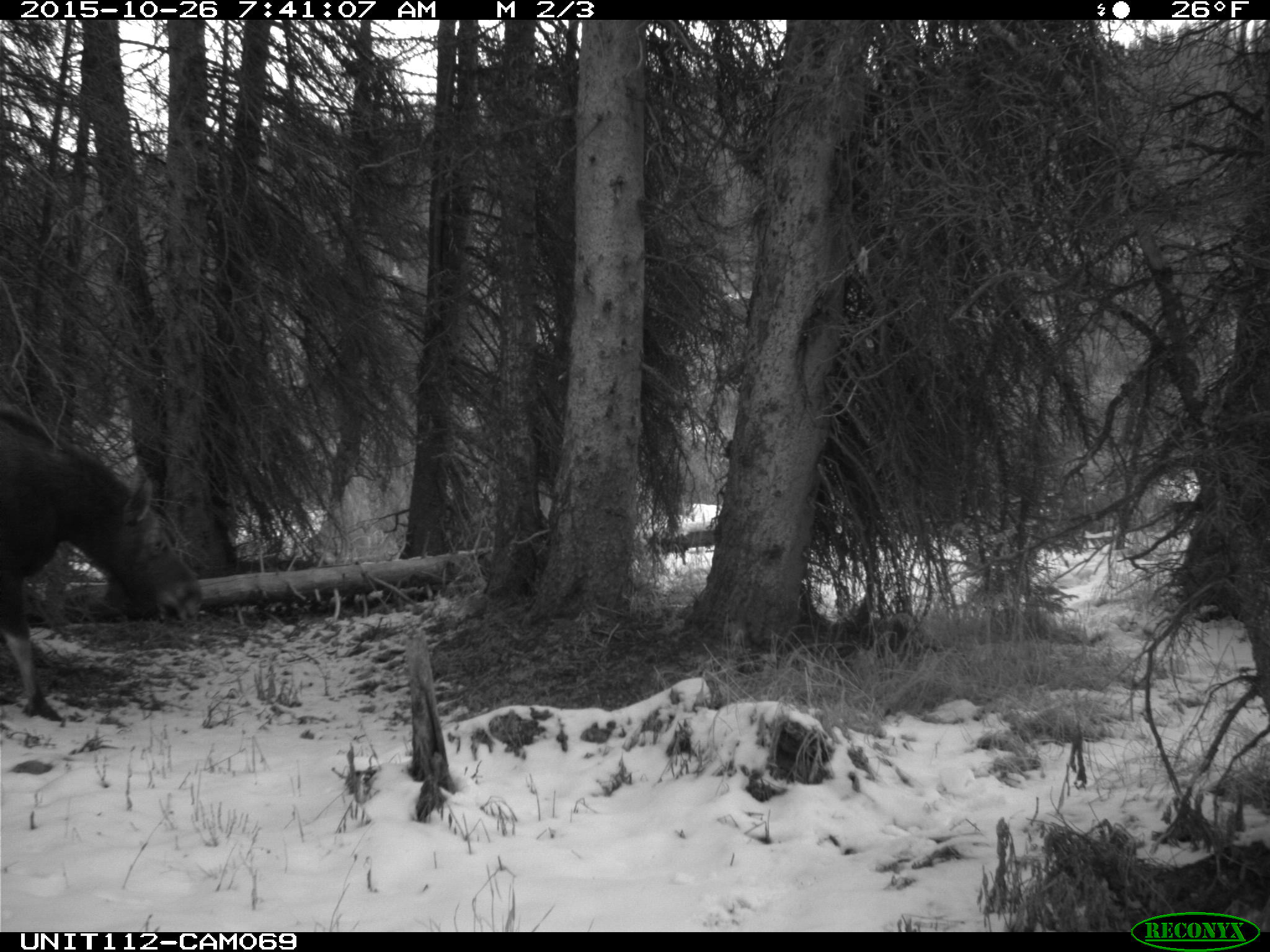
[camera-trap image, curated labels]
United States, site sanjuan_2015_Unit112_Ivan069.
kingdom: Animalia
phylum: Chordata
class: Mammalia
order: Artiodactyla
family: Cervidae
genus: Alces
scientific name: Alces alces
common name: moose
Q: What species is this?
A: Alces alces (moose).